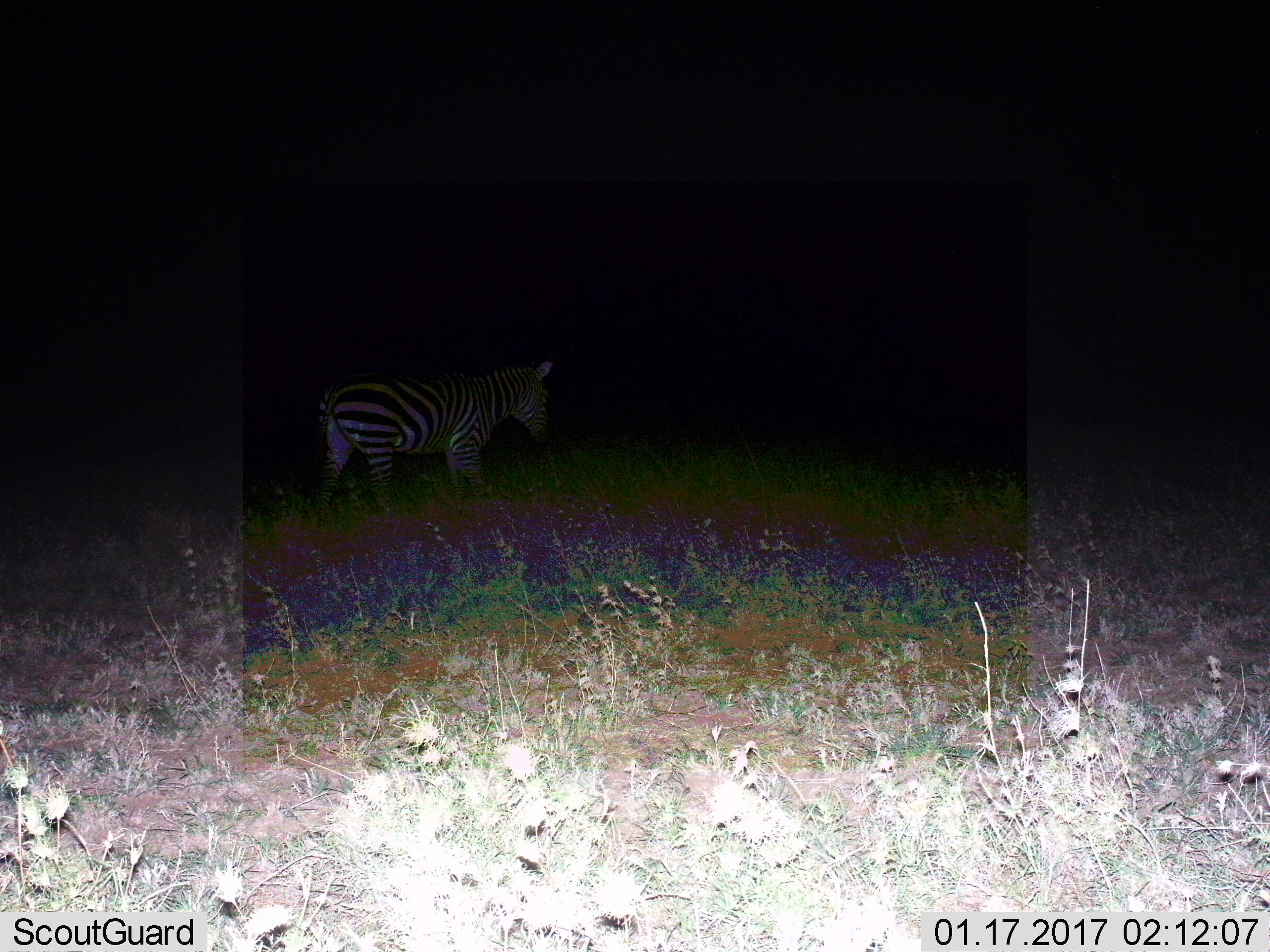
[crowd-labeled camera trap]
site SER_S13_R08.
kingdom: Animalia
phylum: Chordata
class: Mammalia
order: Perissodactyla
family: Equidae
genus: Equus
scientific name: Equus quagga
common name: plains zebra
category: zebraplains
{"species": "zebraplains (plains zebra) (Equus quagga)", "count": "1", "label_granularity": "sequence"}